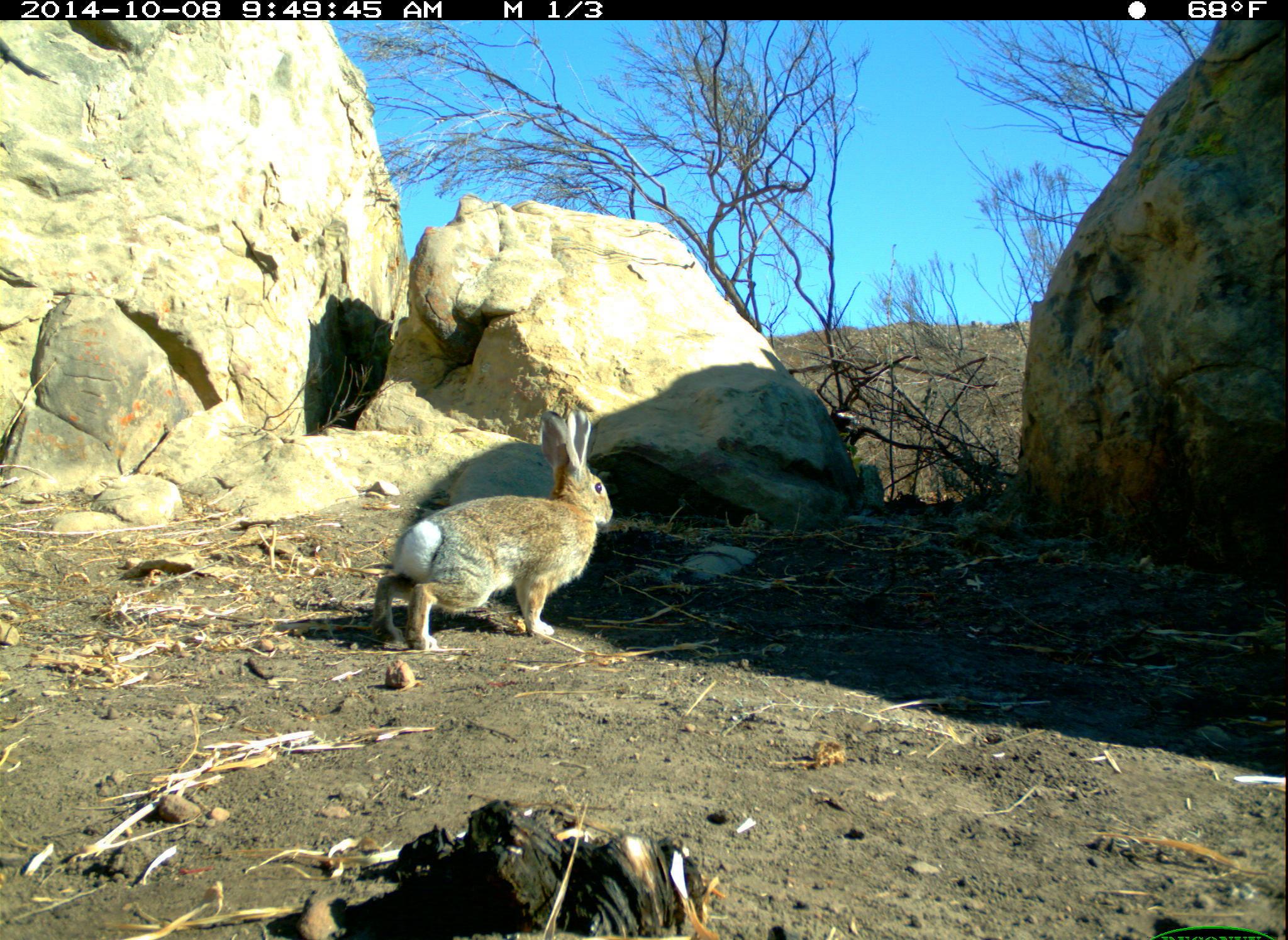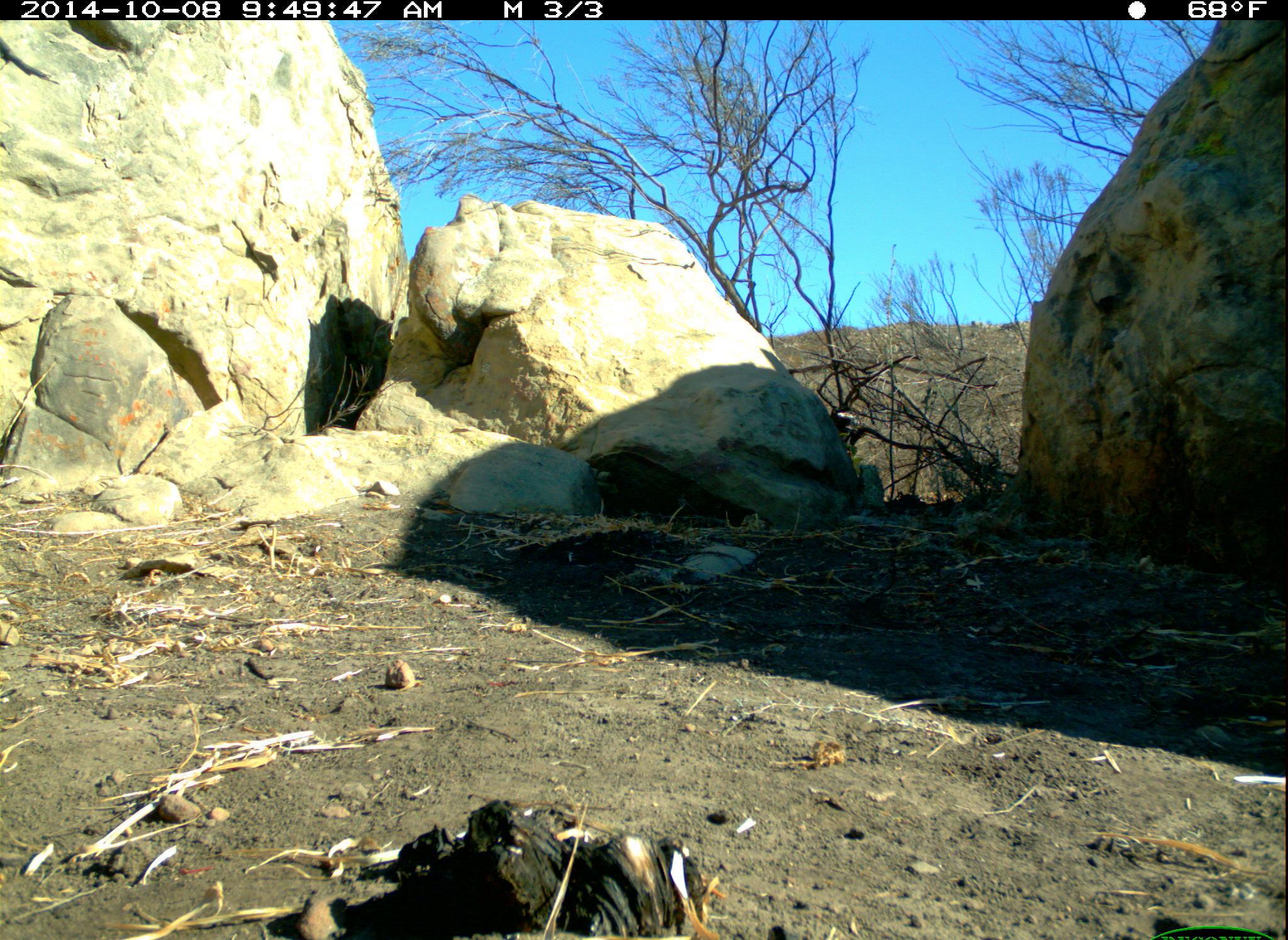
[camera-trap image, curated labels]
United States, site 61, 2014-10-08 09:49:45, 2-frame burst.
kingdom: Animalia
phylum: Chordata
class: Mammalia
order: Lagomorpha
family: Leporidae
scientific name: Leporidae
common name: rabbits and hares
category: rabbit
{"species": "rabbit (rabbits and hares) (Leporidae)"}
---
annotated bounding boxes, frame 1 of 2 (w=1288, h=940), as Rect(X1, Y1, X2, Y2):
rabbit: Rect(369, 398, 634, 664)